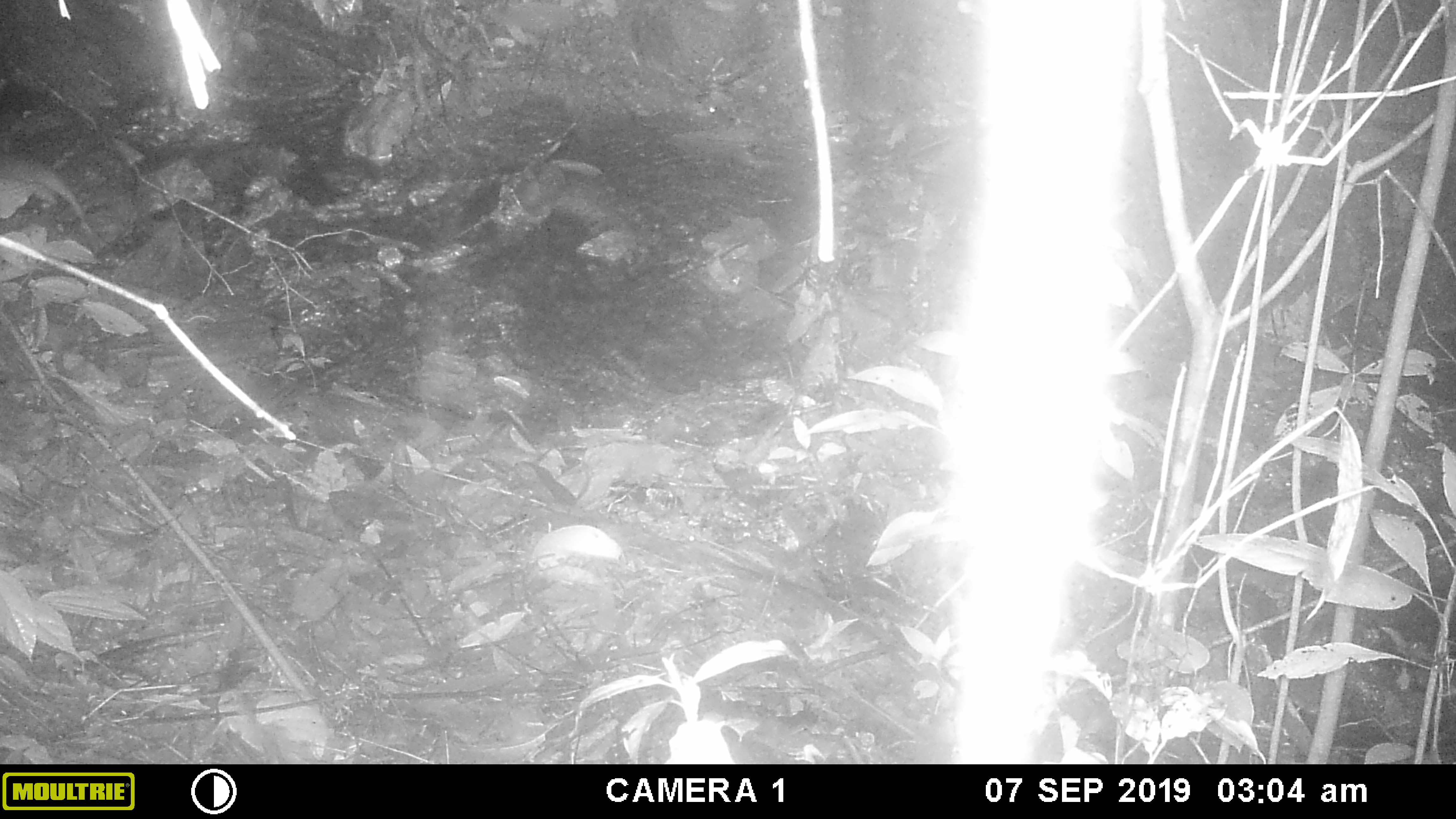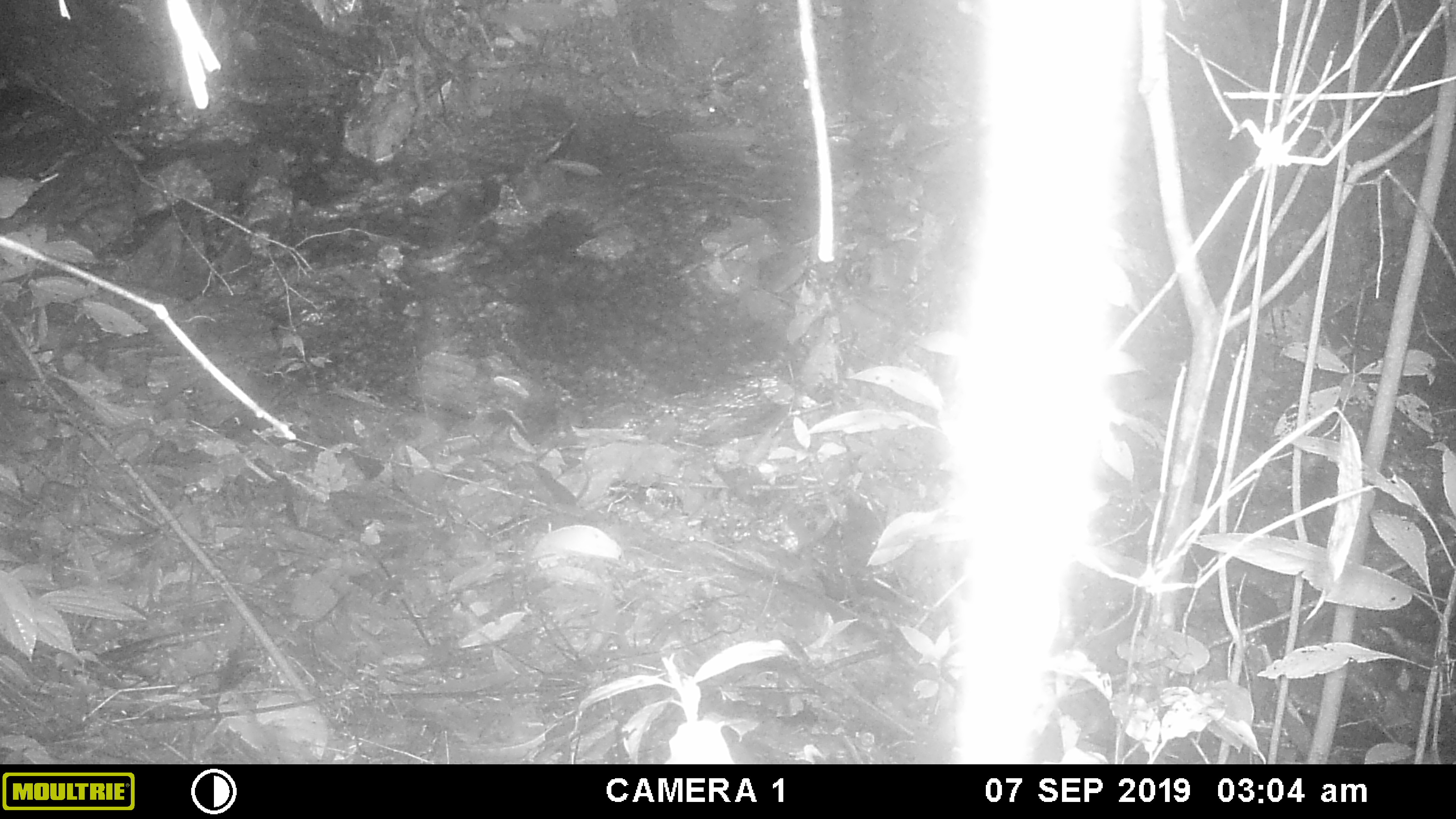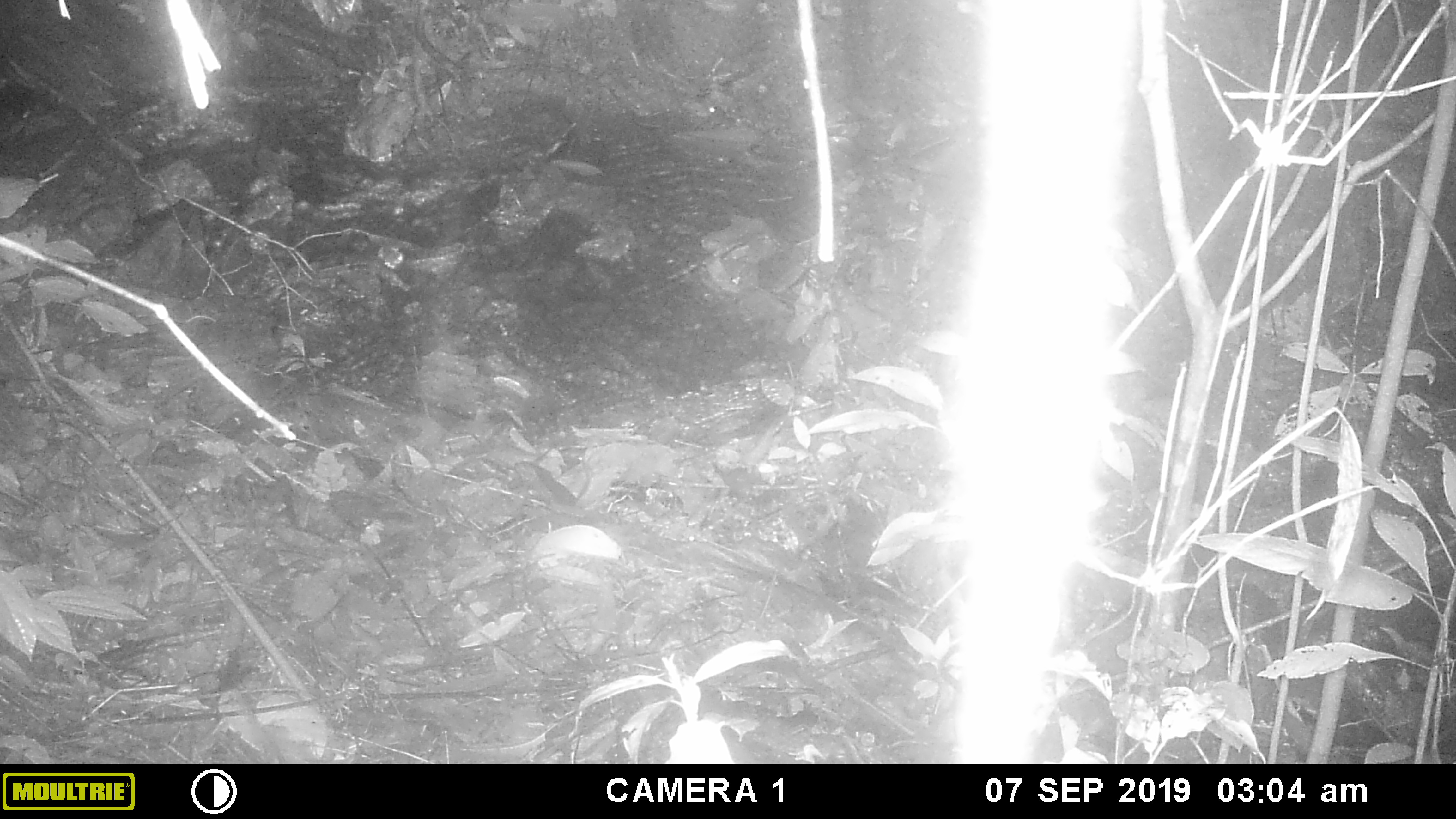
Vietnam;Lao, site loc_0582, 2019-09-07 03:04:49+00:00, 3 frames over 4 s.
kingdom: Animalia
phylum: Chordata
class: Mammalia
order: Rodentia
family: Muridae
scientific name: Muridae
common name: old-world mice and rats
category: unidentified murid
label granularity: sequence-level